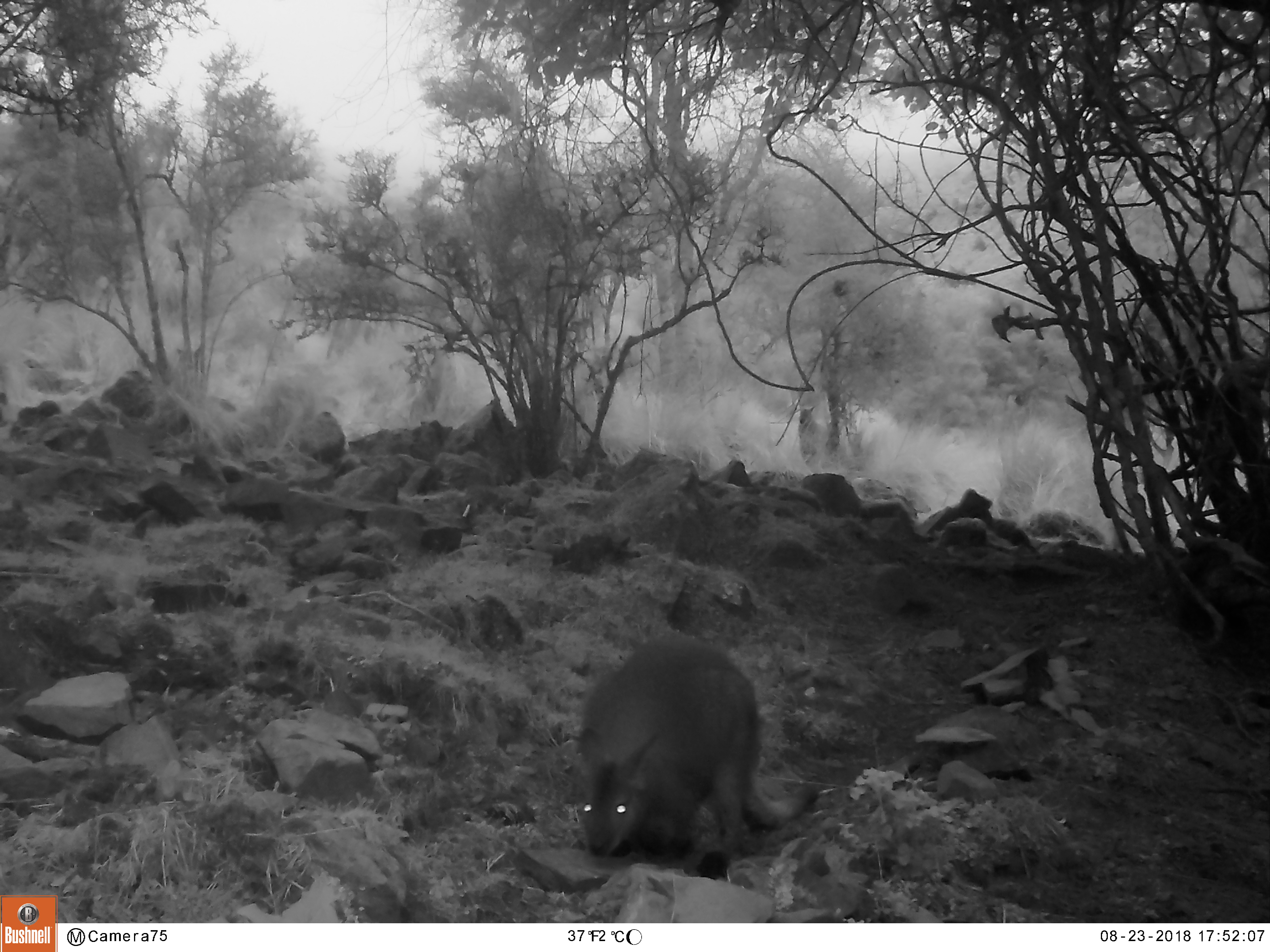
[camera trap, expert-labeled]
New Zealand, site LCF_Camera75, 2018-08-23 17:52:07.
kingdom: Animalia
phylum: Chordata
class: Mammalia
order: Diprotodontia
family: Macropodidae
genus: Notamacropus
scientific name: Notamacropus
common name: wallaby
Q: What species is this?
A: Wallaby (Notamacropus).